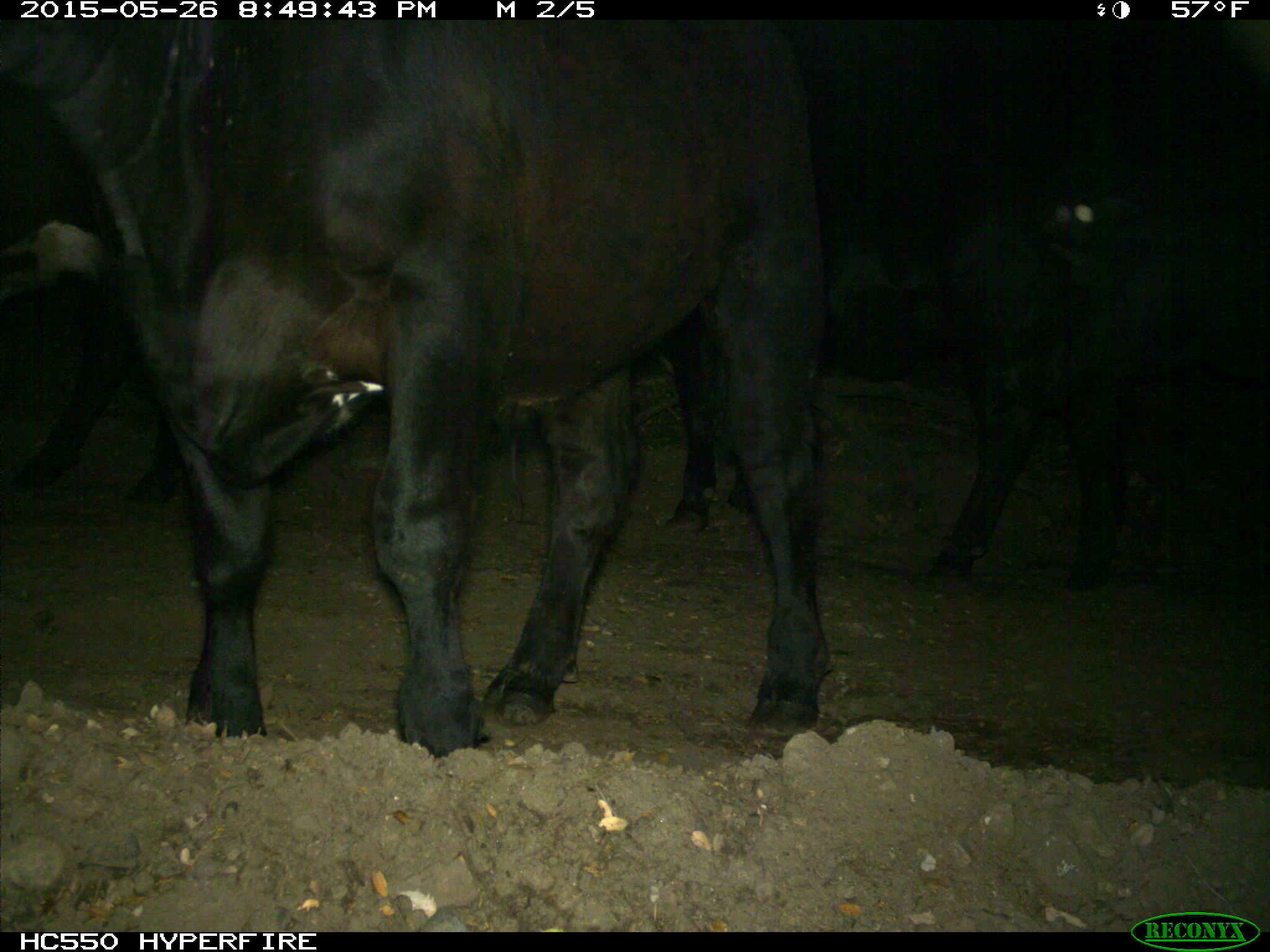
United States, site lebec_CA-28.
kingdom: Animalia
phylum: Chordata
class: Mammalia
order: Artiodactyla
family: Bovidae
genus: Bos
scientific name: Bos taurus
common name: domestic cow